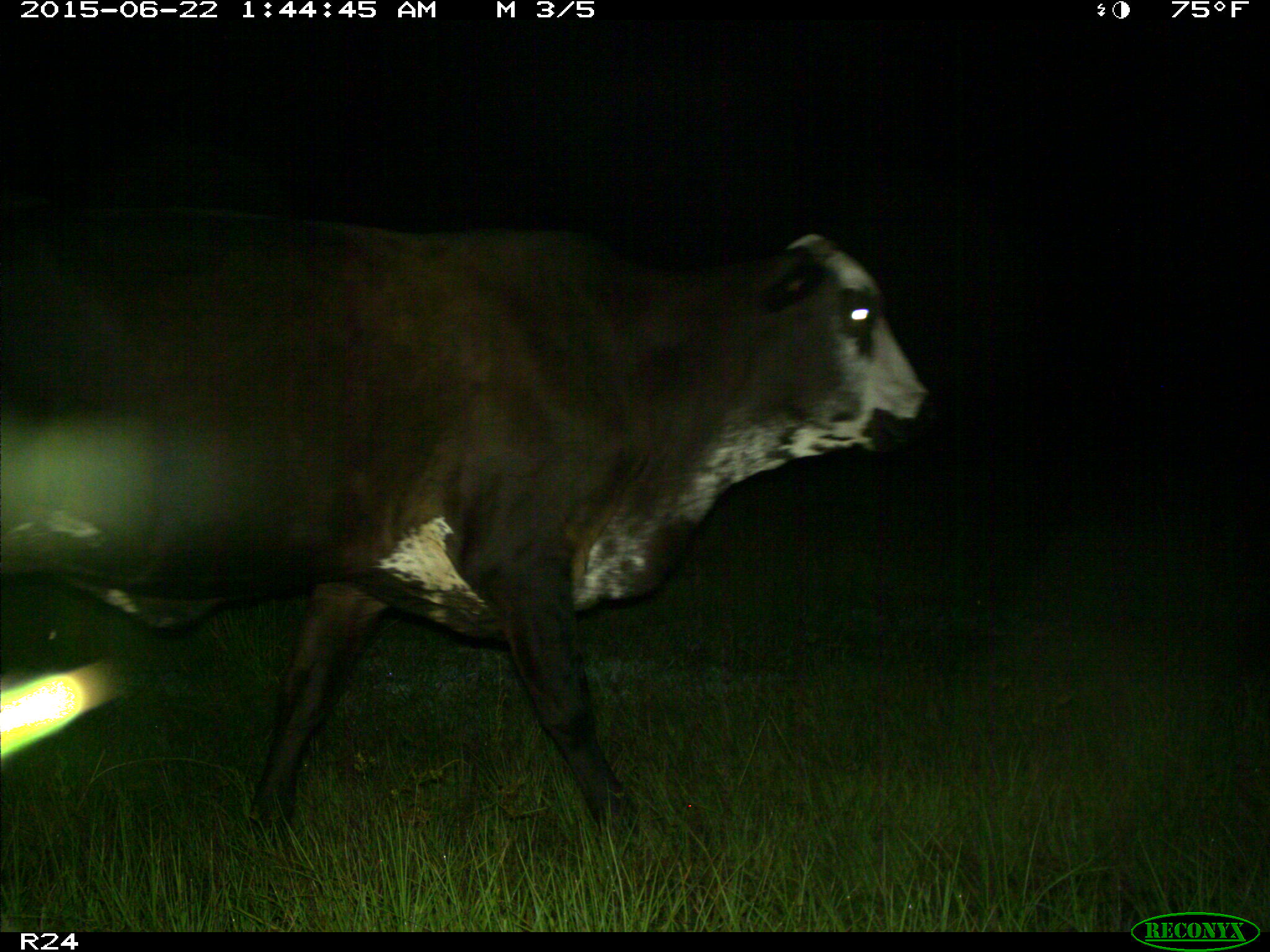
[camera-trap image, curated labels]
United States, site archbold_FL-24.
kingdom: Animalia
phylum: Chordata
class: Mammalia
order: Artiodactyla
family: Bovidae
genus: Bos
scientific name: Bos taurus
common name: domestic cow